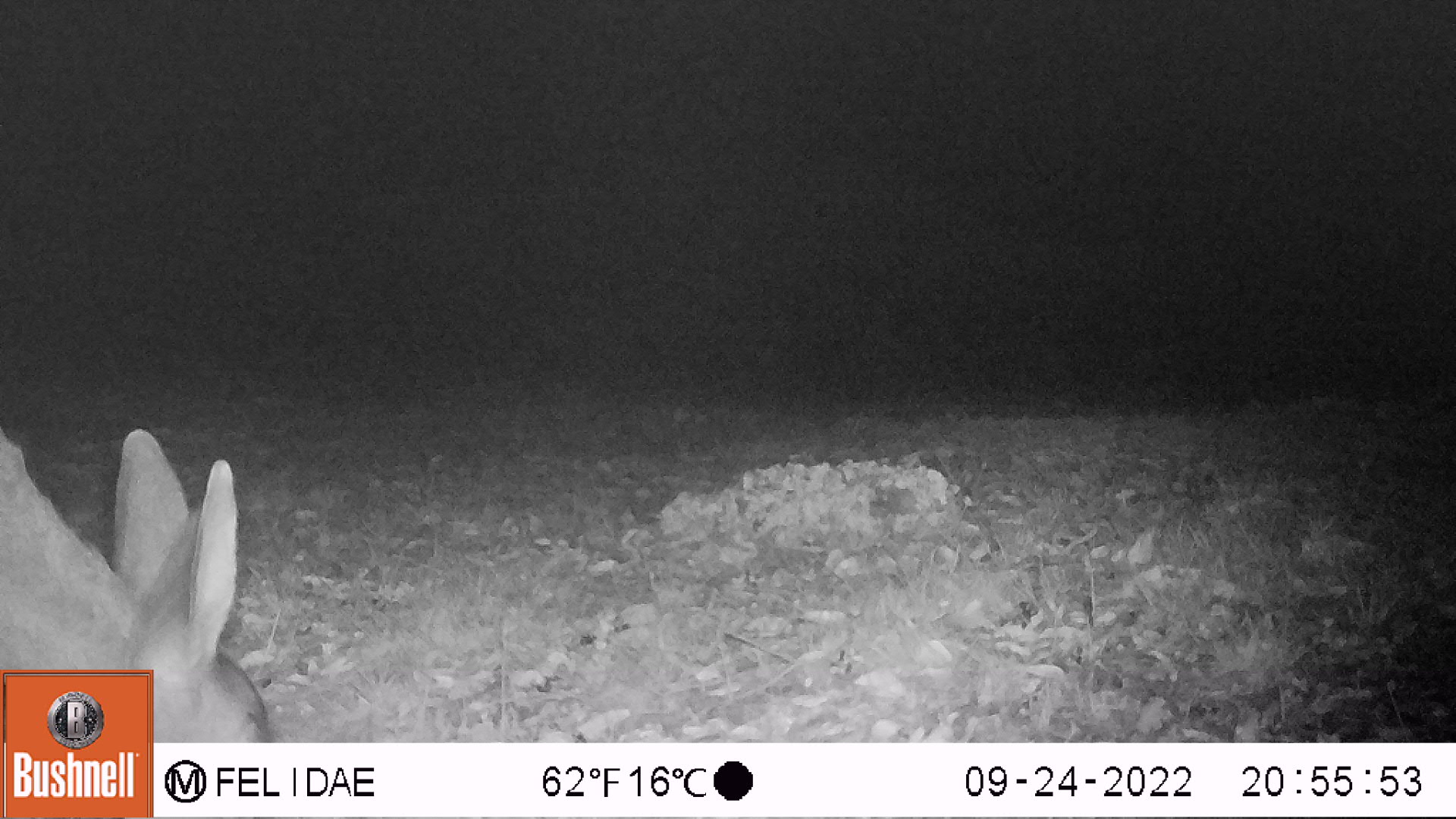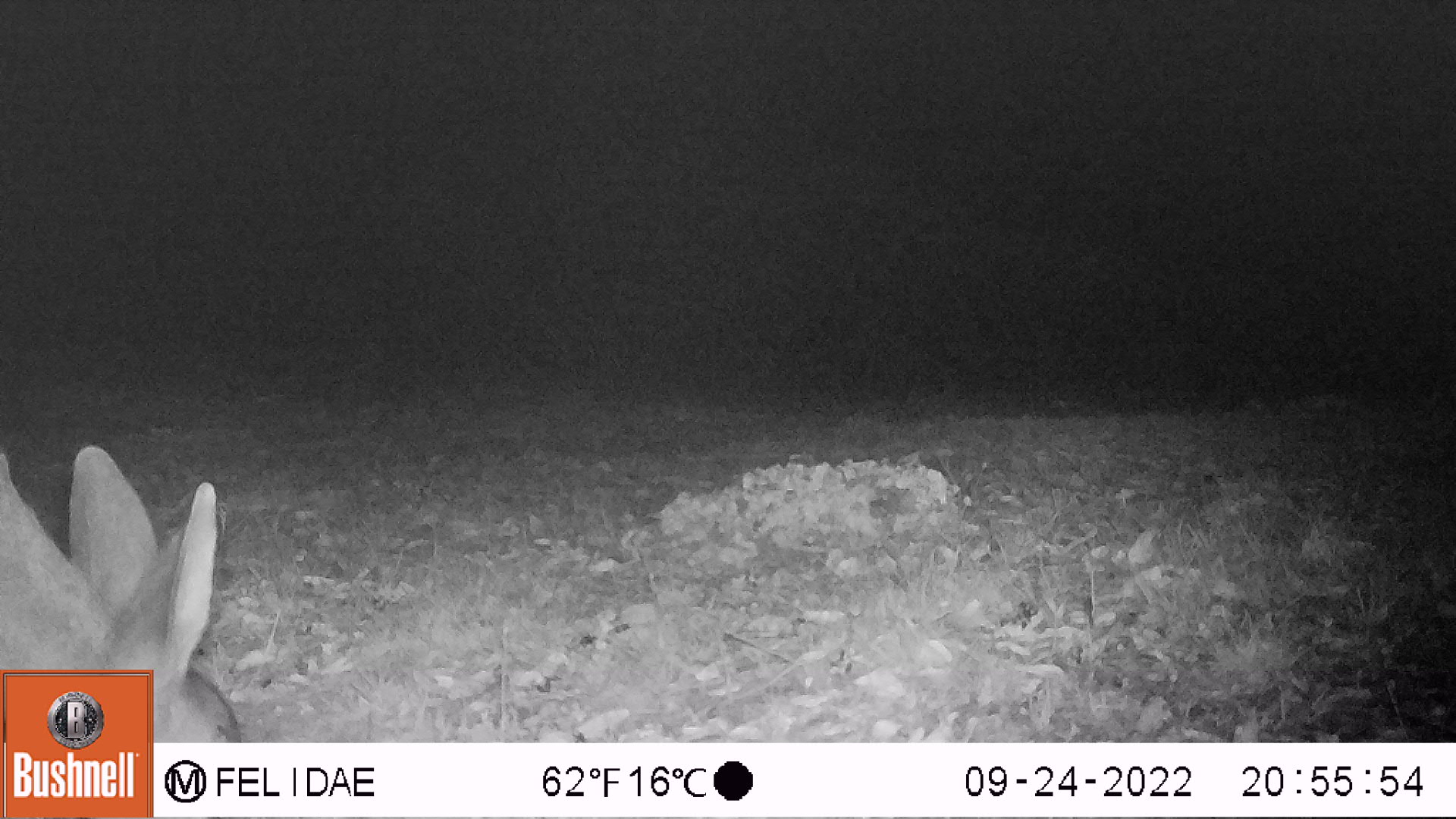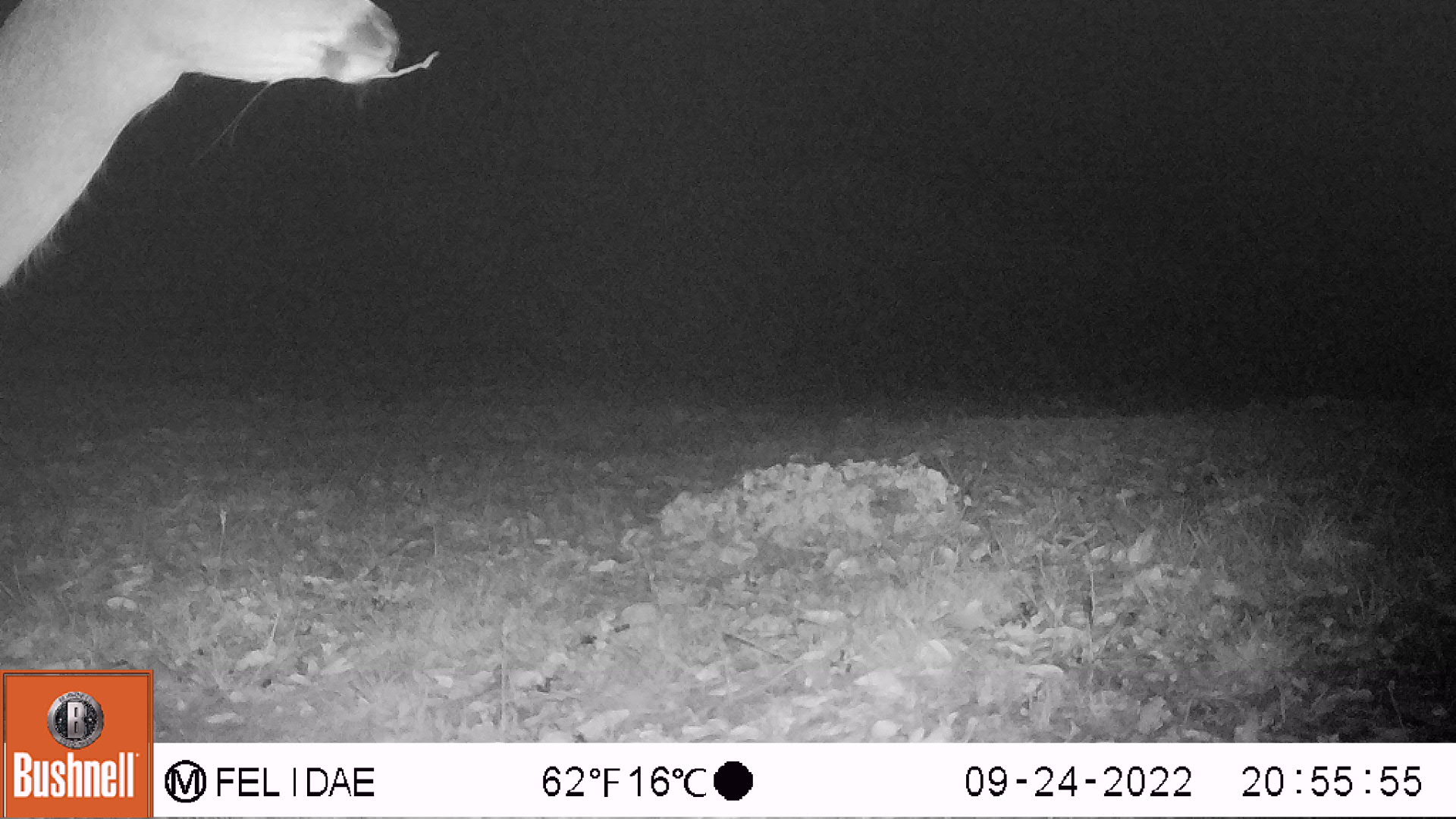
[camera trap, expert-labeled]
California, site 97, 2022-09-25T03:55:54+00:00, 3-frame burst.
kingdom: Animalia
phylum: Chordata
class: Mammalia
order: Artiodactyla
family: Cervidae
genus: Odocoileus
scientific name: Odocoileus hemionus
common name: mule deer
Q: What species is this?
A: Mule deer (Odocoileus hemionus).